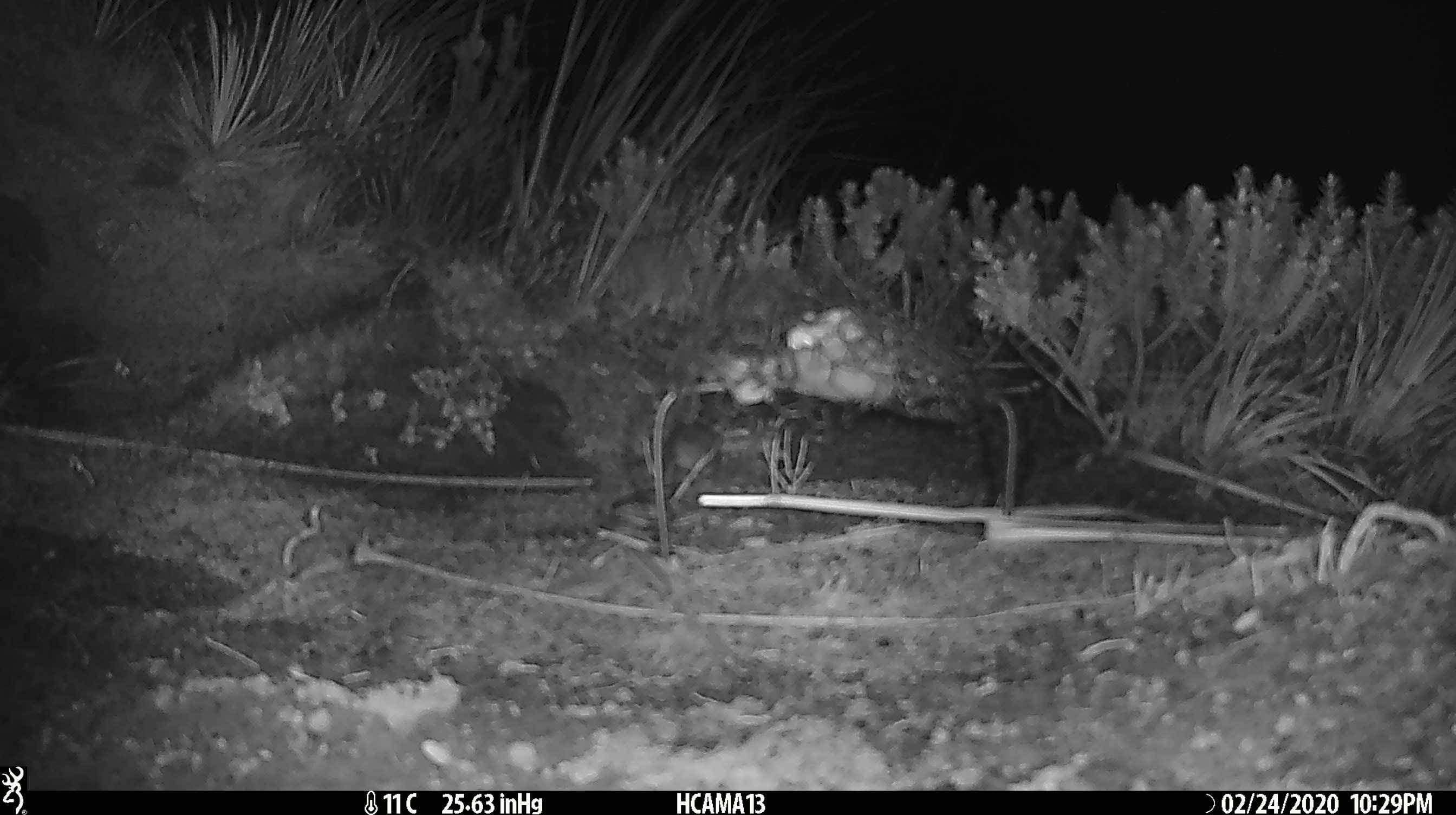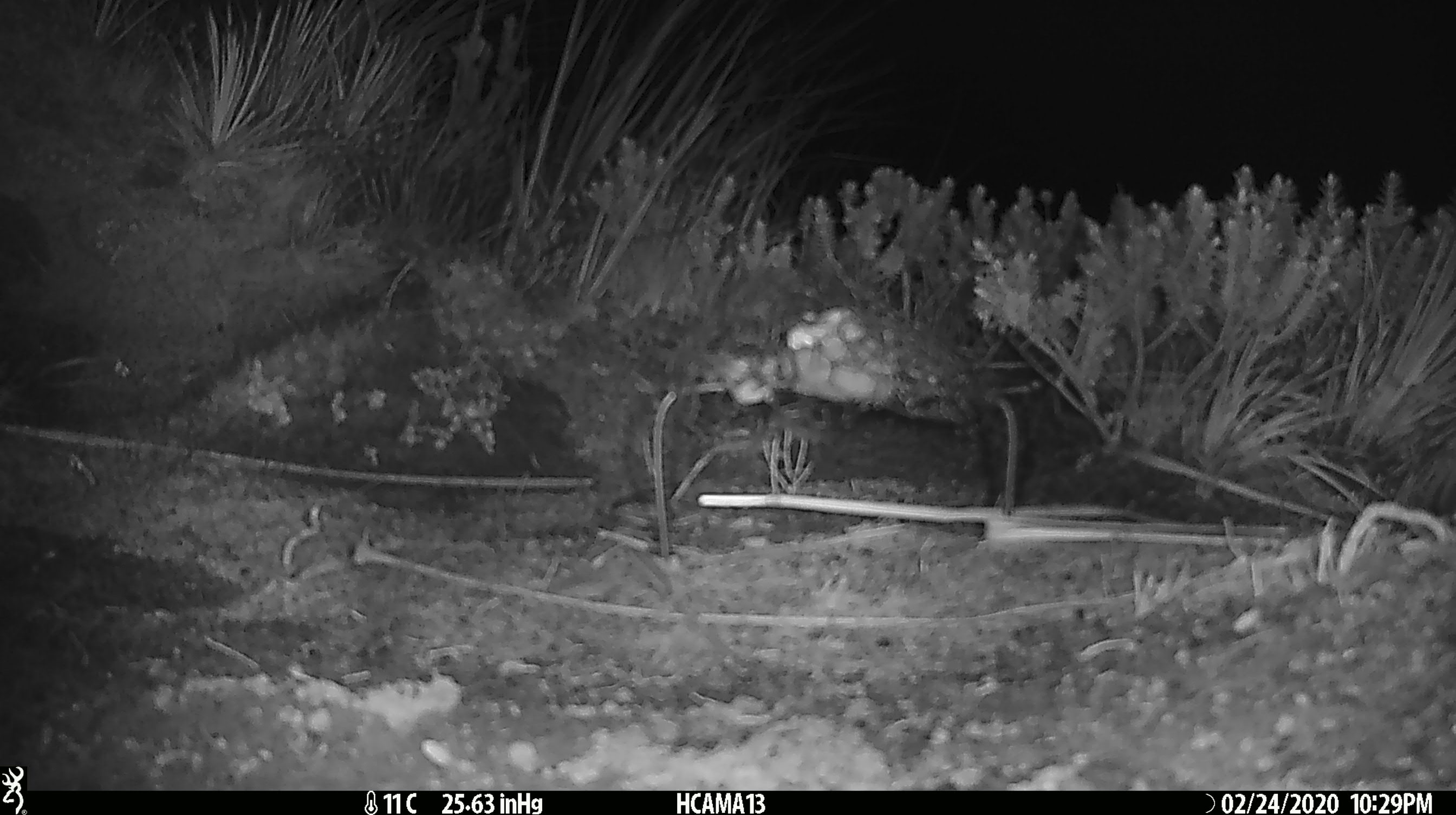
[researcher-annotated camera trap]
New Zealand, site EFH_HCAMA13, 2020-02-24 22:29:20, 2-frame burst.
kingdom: Animalia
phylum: Chordata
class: Mammalia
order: Rodentia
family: Muridae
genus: Mus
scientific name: Mus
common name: mouse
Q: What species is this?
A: Mouse (Mus).